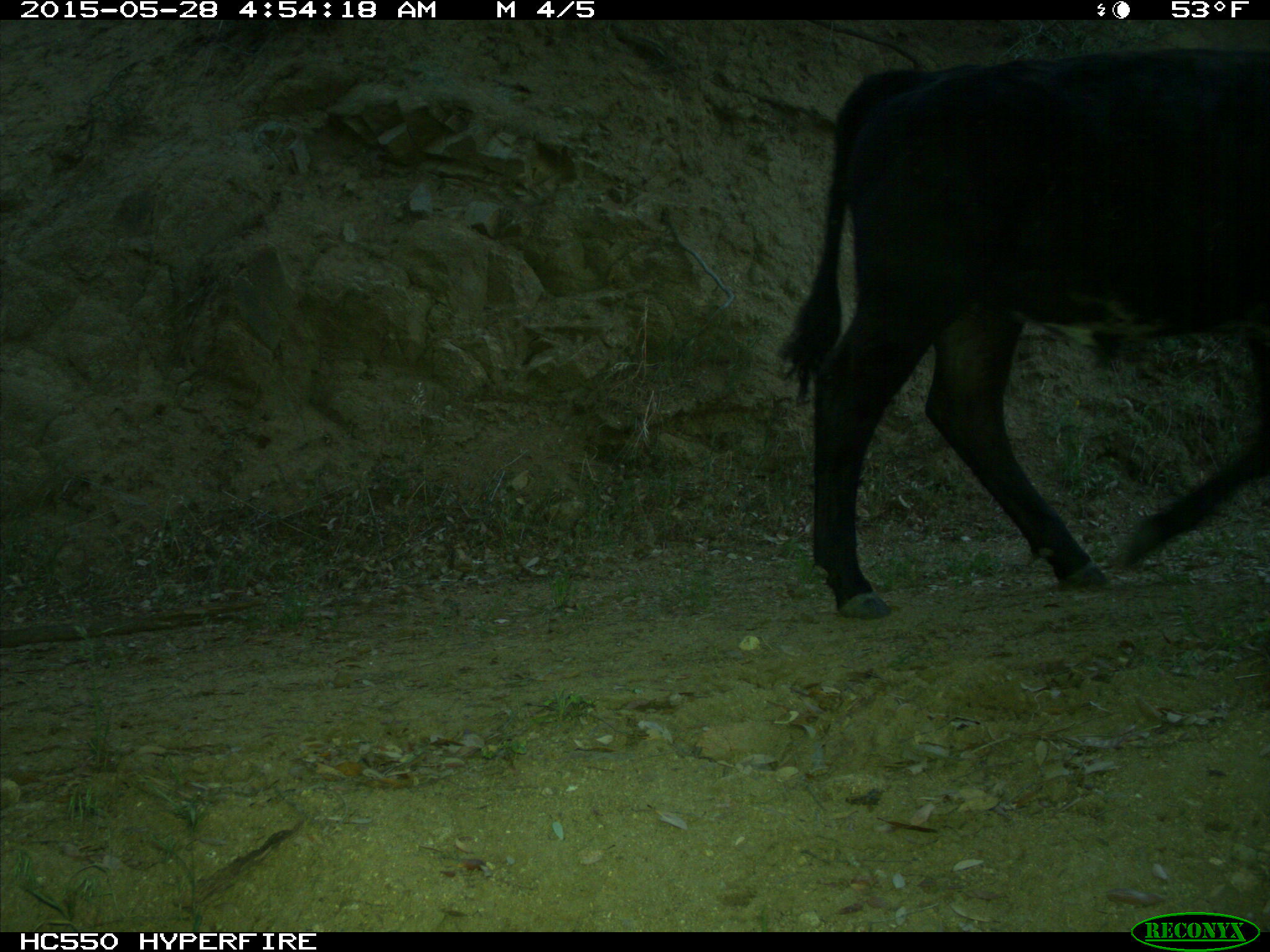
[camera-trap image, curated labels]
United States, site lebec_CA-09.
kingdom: Animalia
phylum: Chordata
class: Mammalia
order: Artiodactyla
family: Bovidae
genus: Bos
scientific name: Bos taurus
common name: domestic cow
Bos taurus (domestic cow).